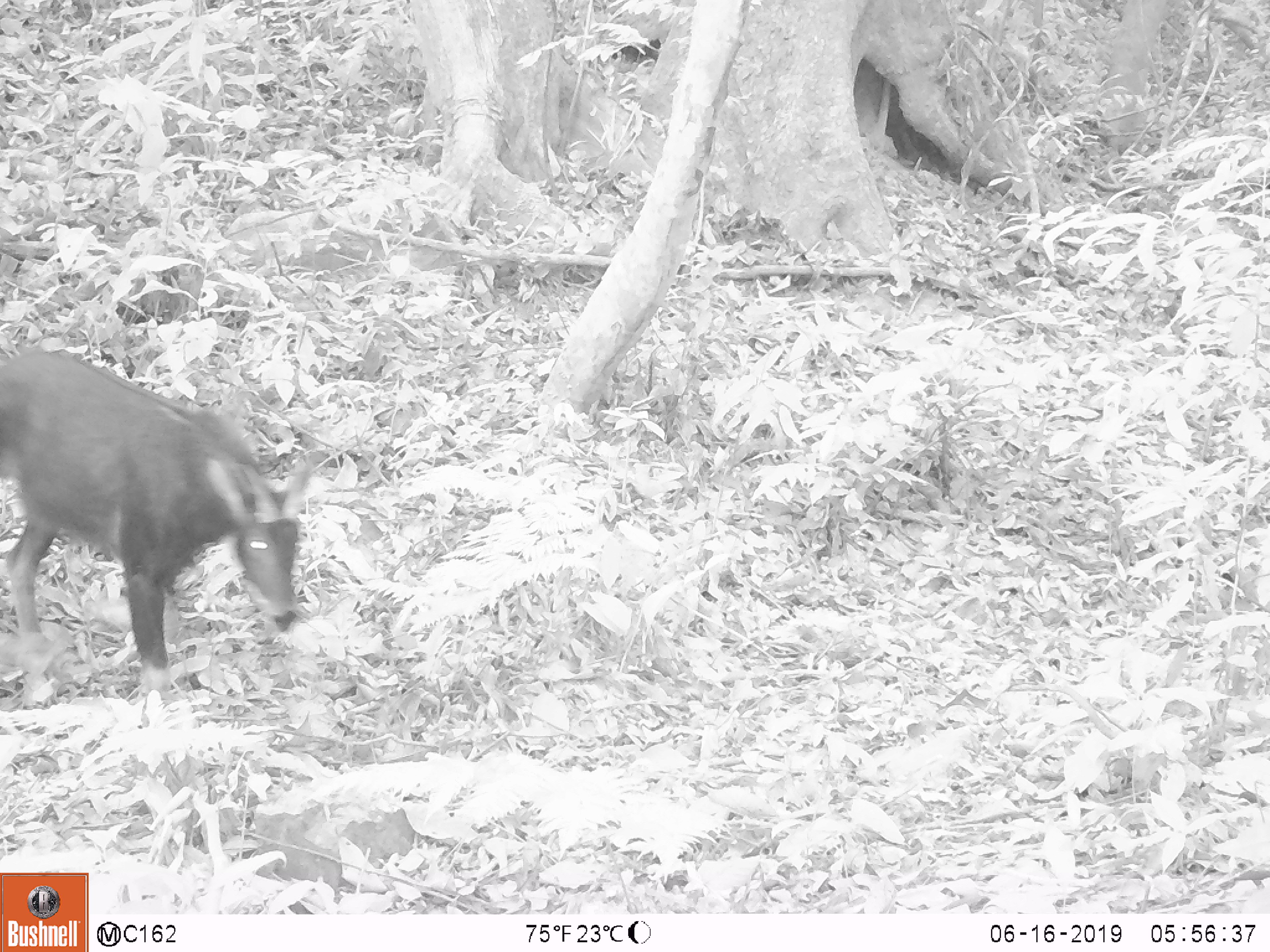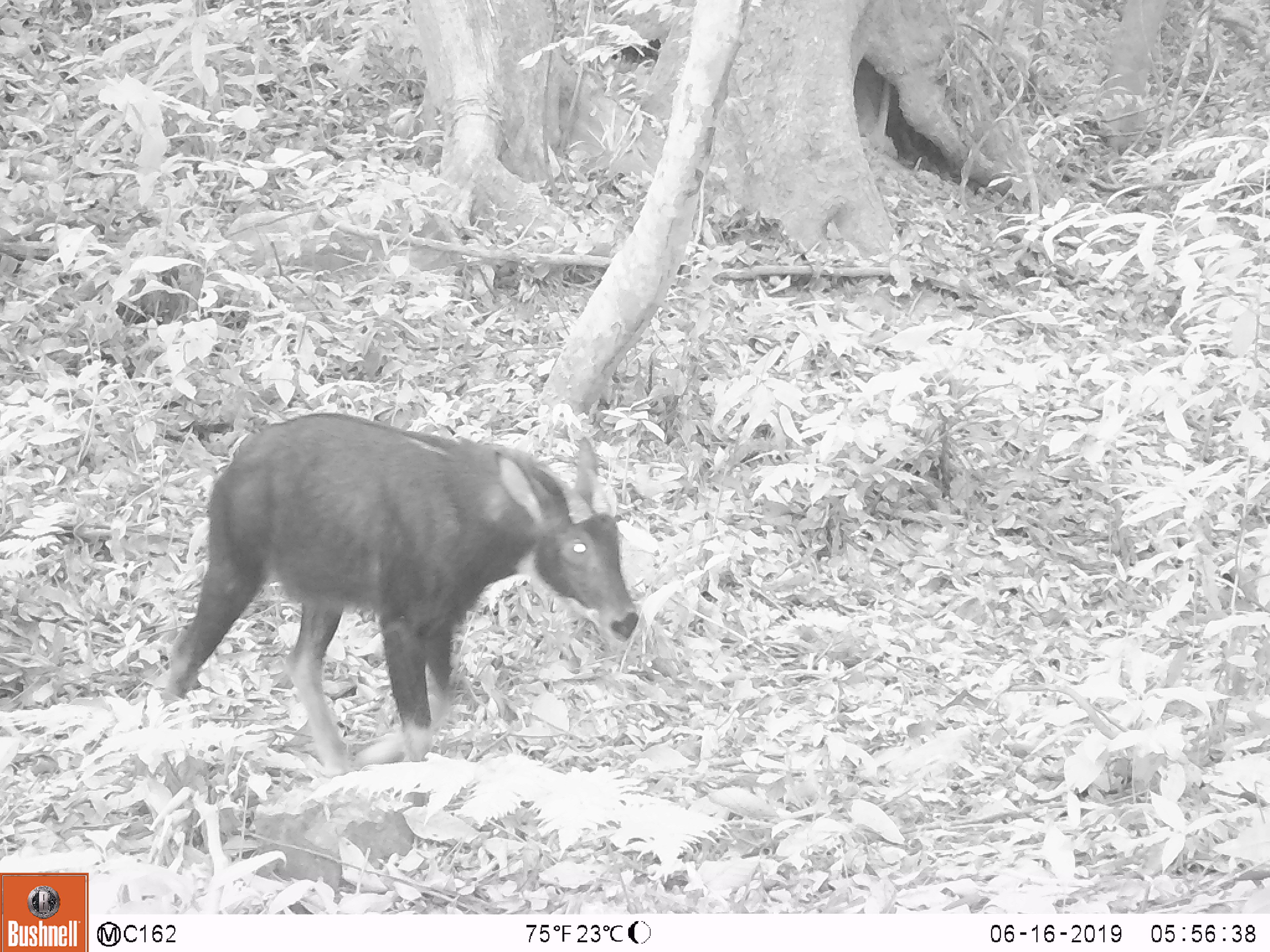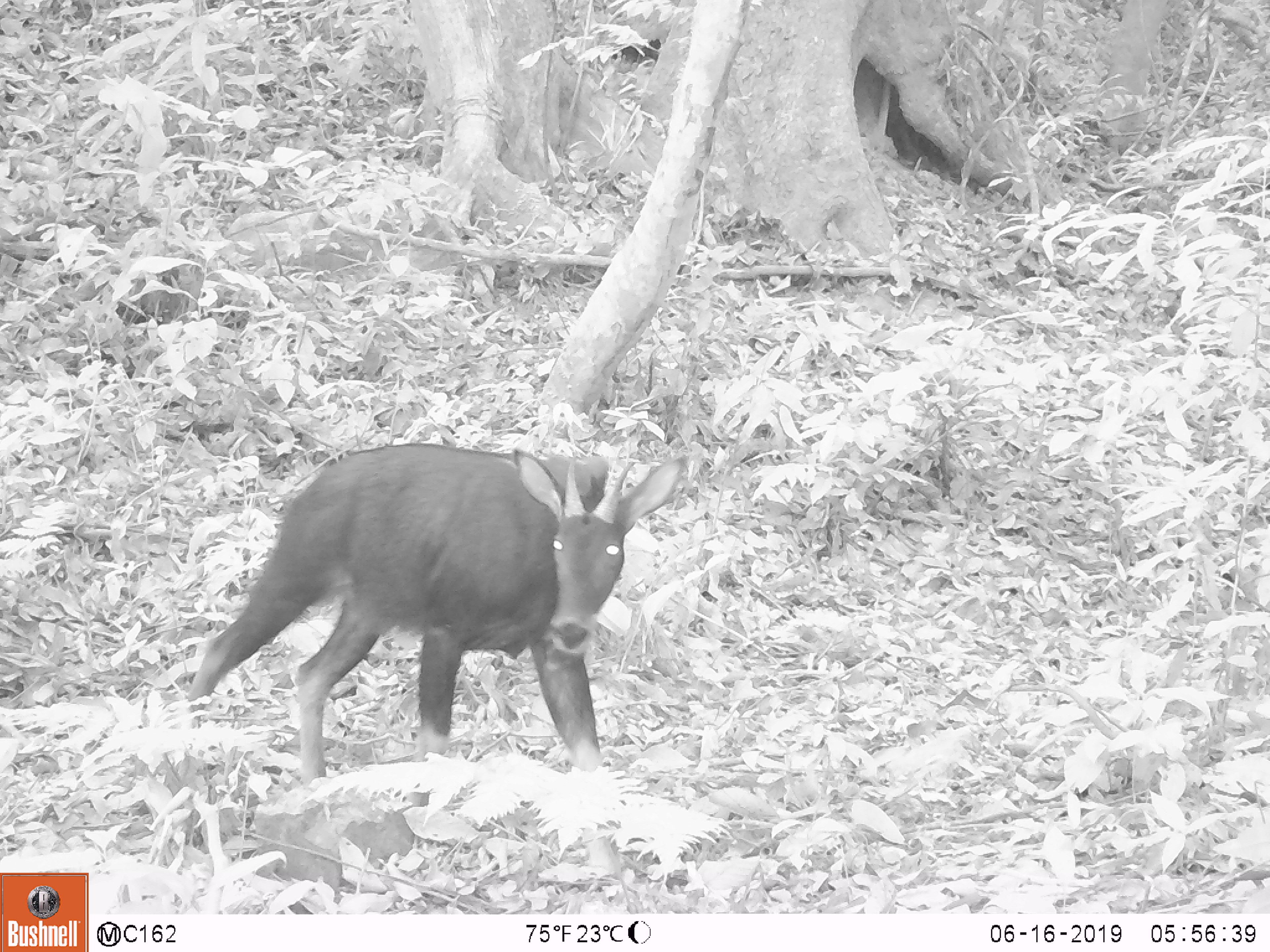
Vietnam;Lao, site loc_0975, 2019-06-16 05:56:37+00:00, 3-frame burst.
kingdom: Animalia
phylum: Chordata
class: Mammalia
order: Artiodactyla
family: Bovidae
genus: Capricornis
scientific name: Capricornis sumatraensis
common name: chinese serow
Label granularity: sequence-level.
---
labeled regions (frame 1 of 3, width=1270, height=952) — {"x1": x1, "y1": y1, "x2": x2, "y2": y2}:
chinese serow: {"x1": 0, "y1": 345, "x2": 331, "y2": 700}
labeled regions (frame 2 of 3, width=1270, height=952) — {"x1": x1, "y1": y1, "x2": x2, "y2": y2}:
chinese serow: {"x1": 162, "y1": 407, "x2": 641, "y2": 807}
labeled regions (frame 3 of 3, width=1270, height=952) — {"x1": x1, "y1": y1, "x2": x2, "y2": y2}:
chinese serow: {"x1": 178, "y1": 439, "x2": 687, "y2": 882}